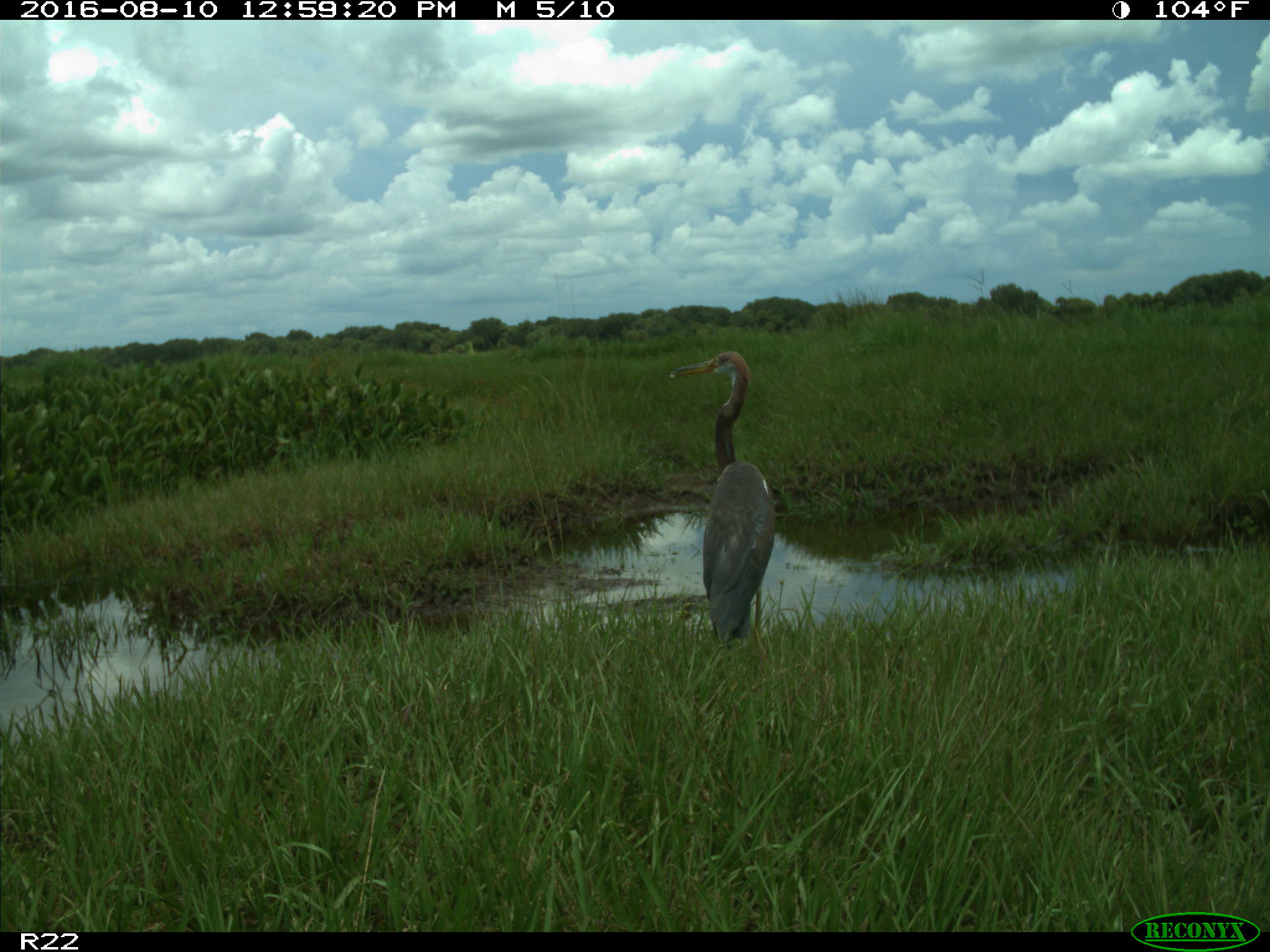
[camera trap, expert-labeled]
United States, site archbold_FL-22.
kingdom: Animalia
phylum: Chordata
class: Aves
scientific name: Aves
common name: birds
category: unidentified bird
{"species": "unidentified bird (birds) (Aves)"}